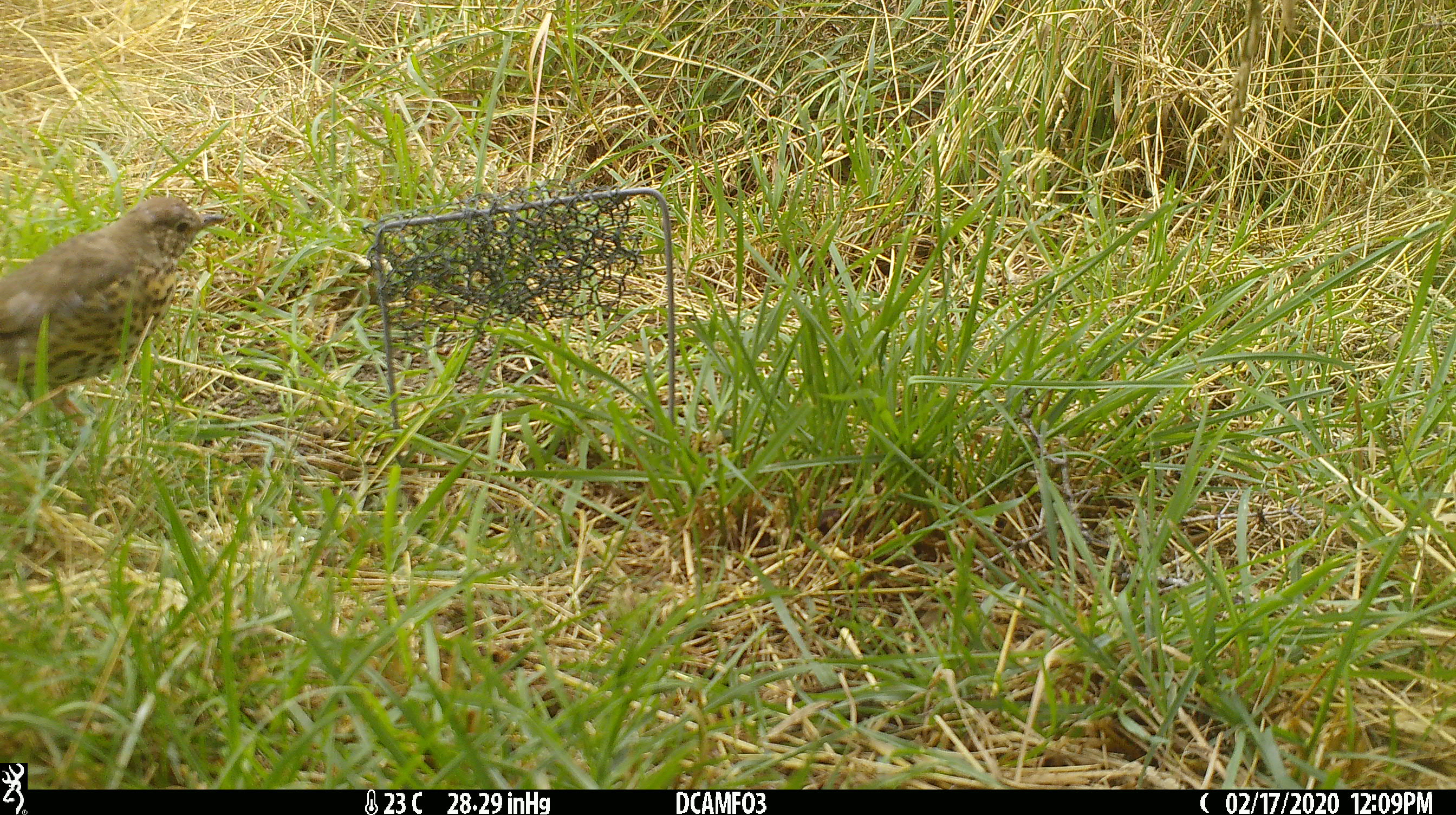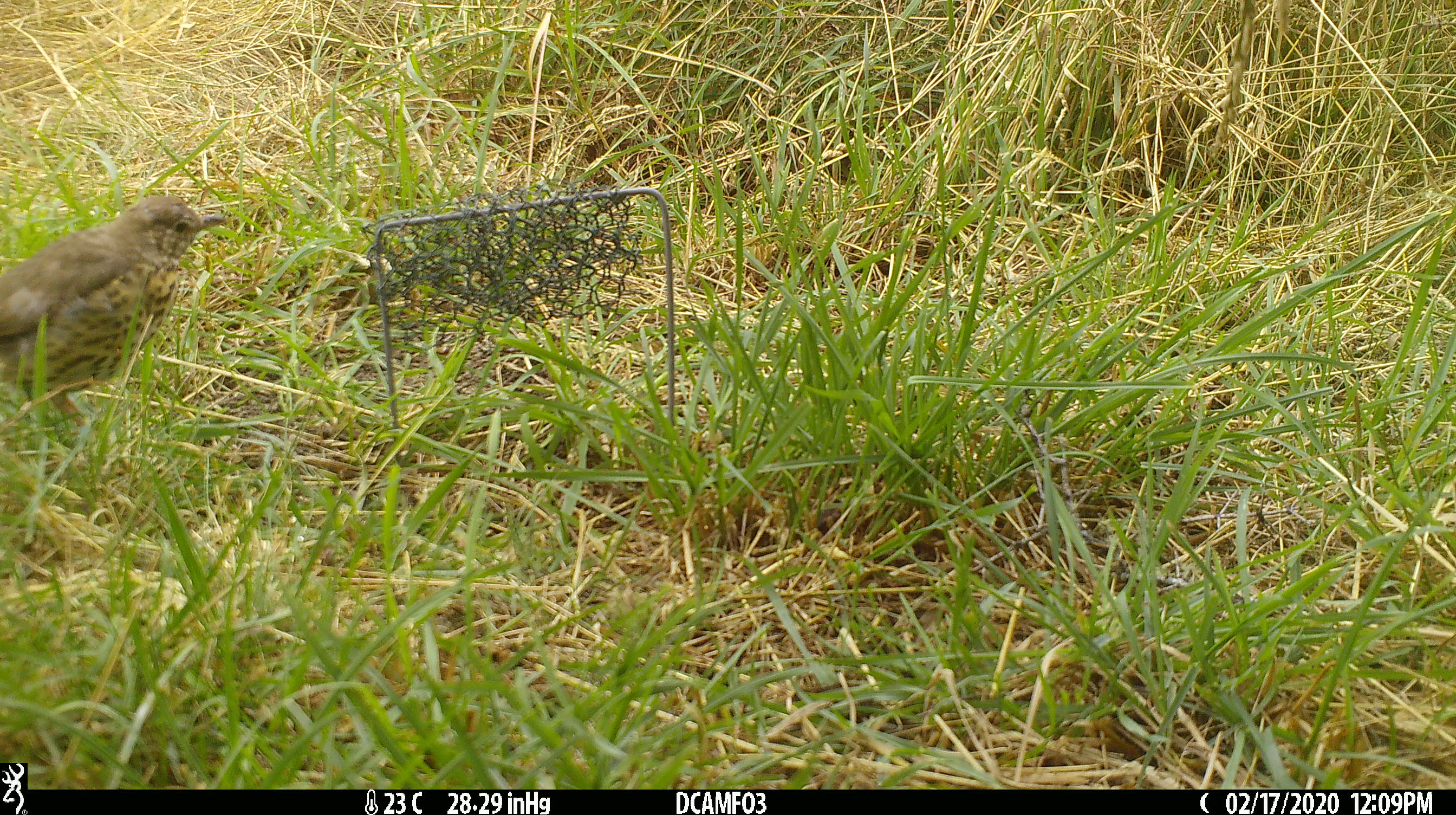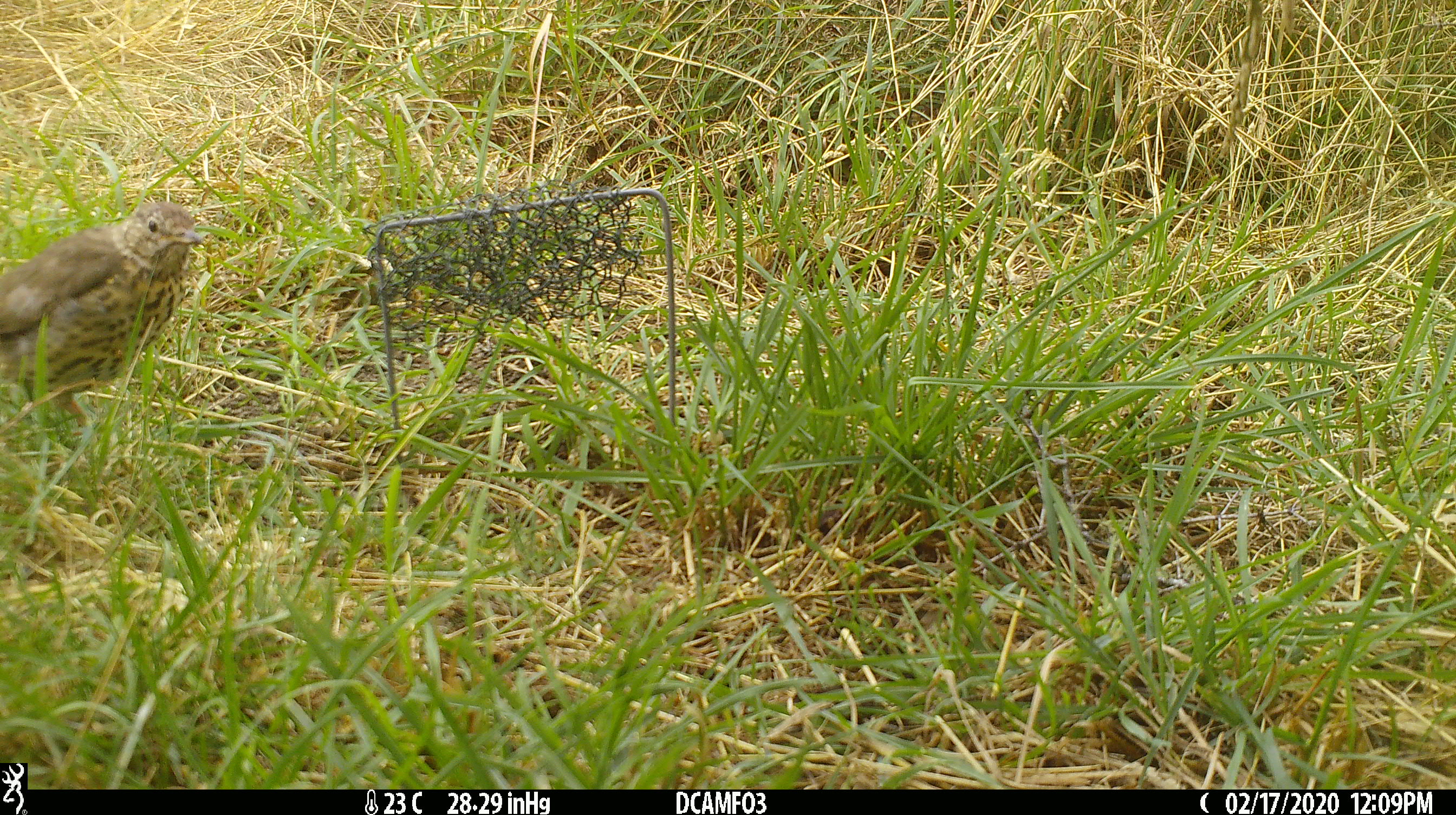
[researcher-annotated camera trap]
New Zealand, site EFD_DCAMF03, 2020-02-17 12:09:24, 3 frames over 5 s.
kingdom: Animalia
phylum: Chordata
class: Aves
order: Passeriformes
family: Turdidae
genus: Turdus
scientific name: Turdus philomelos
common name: song thrush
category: thrush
Thrush (song thrush) (Turdus philomelos).